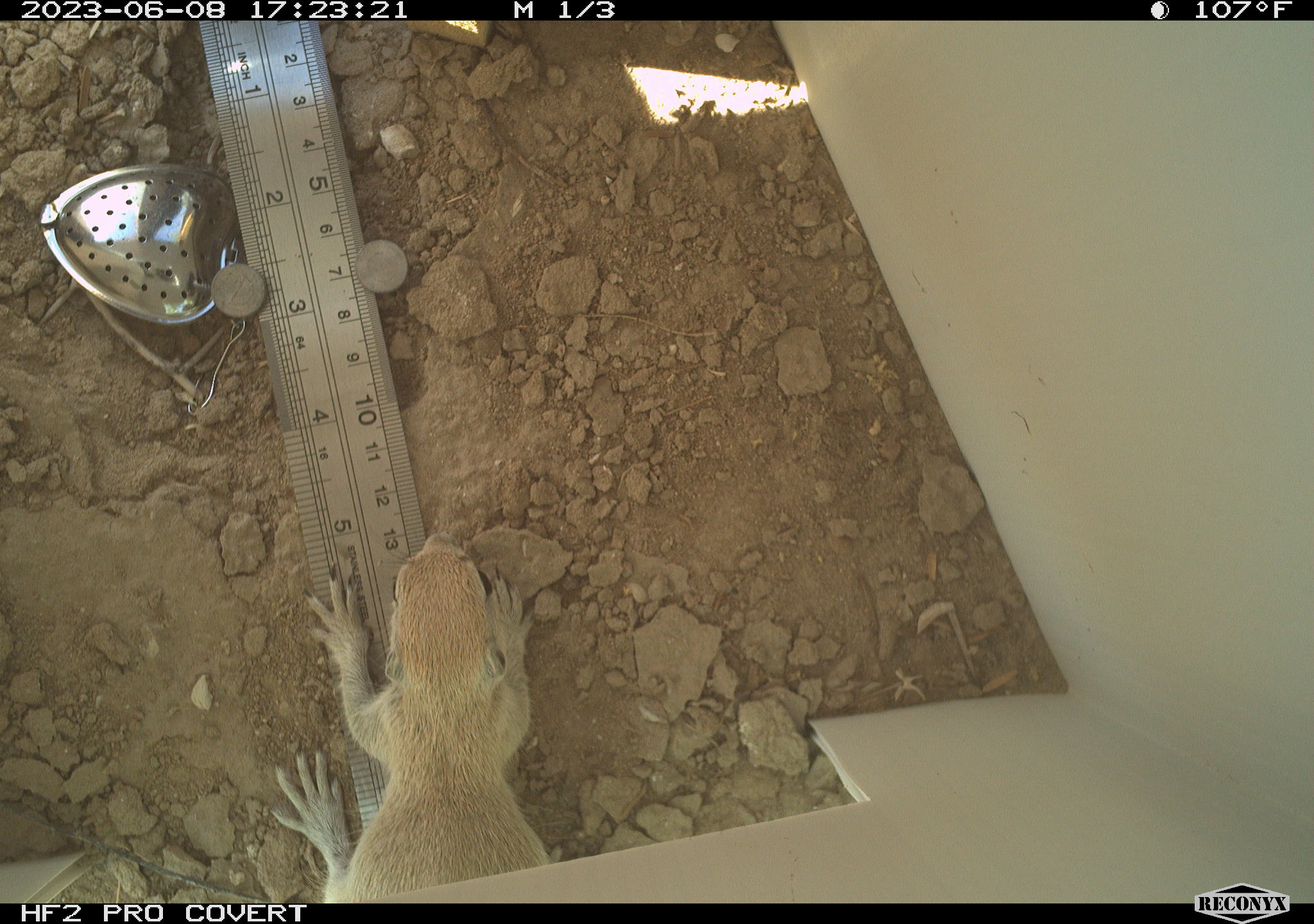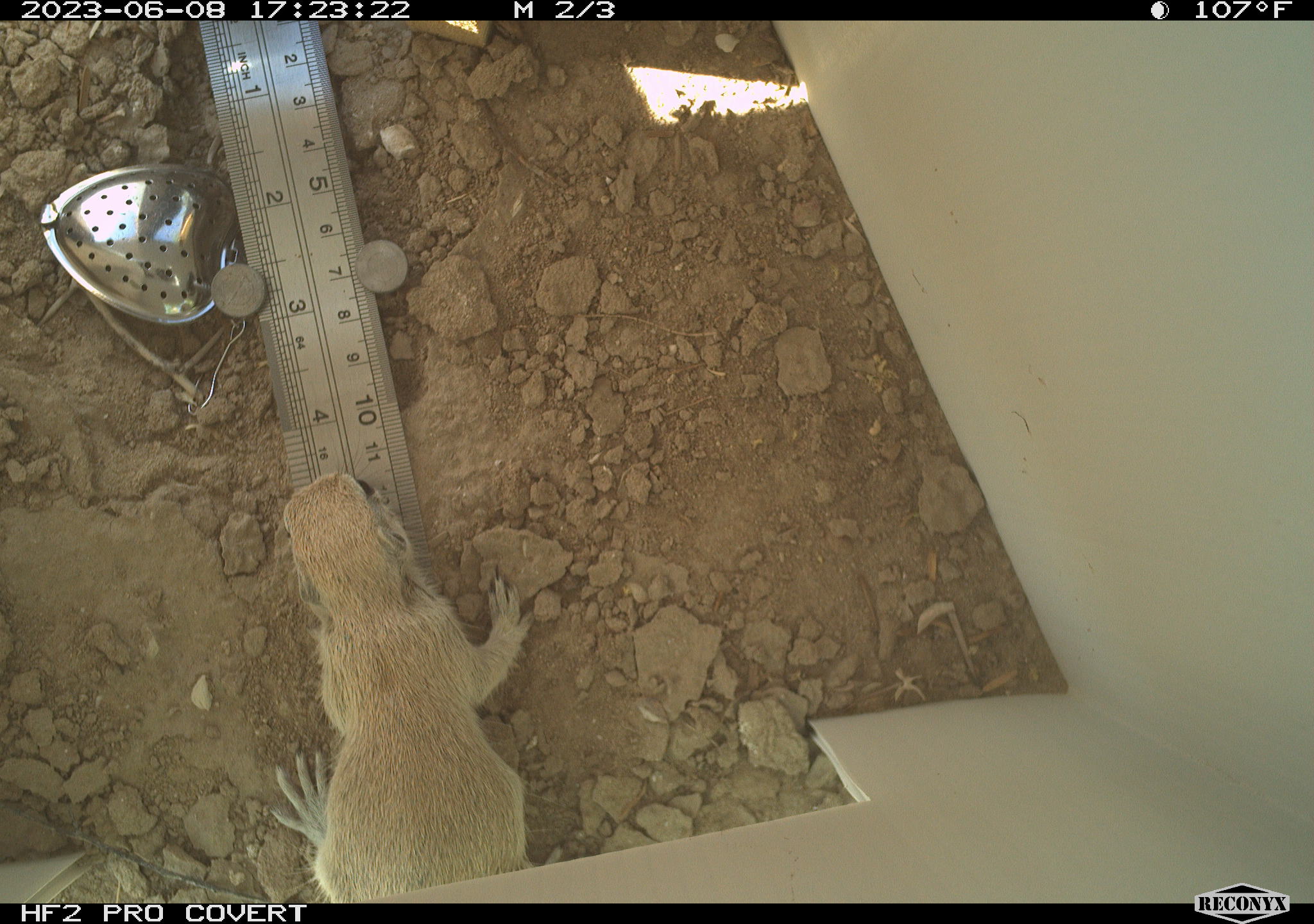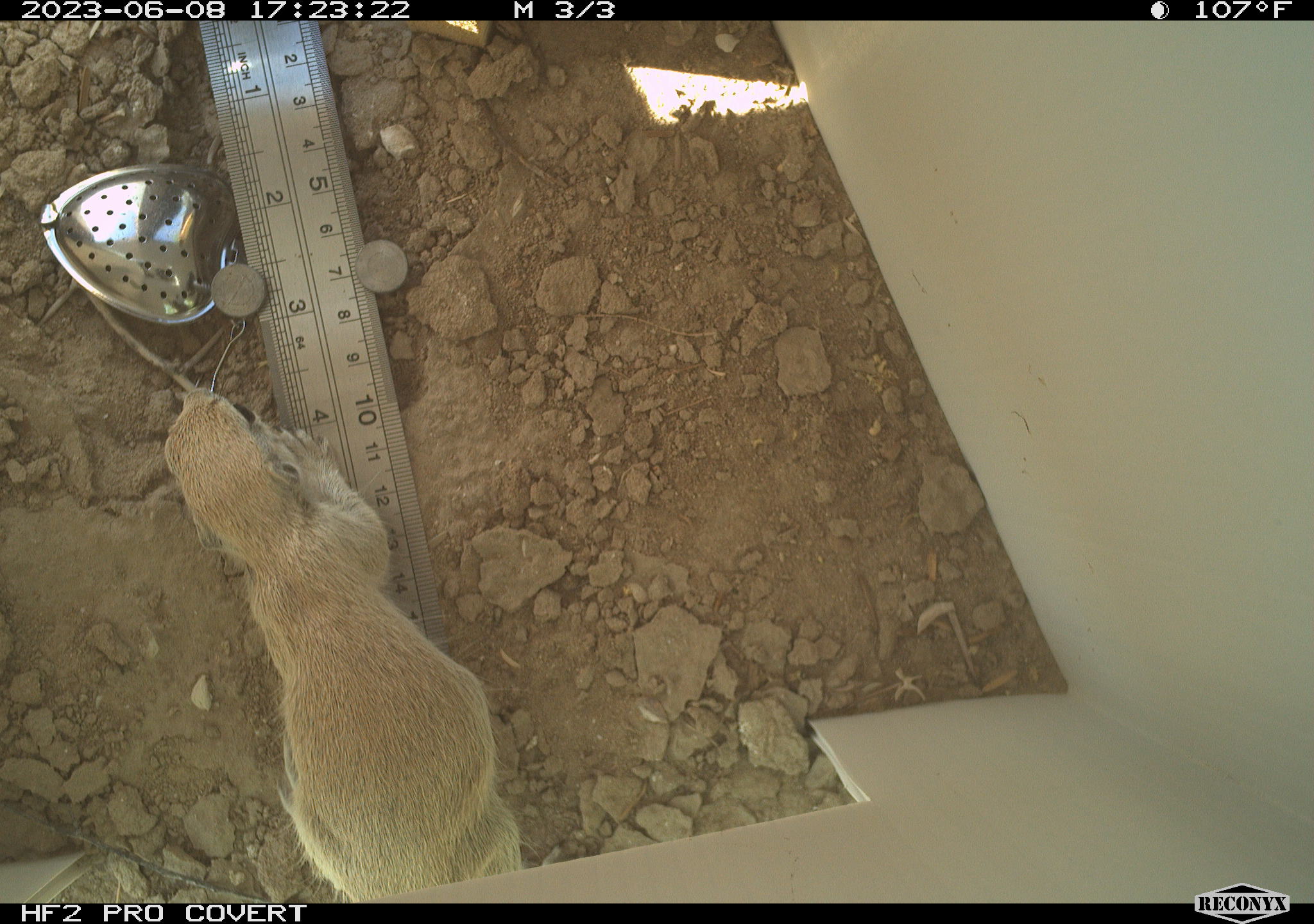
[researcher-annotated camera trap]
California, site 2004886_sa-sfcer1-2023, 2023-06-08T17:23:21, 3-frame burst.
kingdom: Animalia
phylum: Chordata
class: Mammalia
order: Rodentia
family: Sciuridae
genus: Xerospermophilus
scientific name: Xerospermophilus tereticaudus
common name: round-tailed ground squirrel